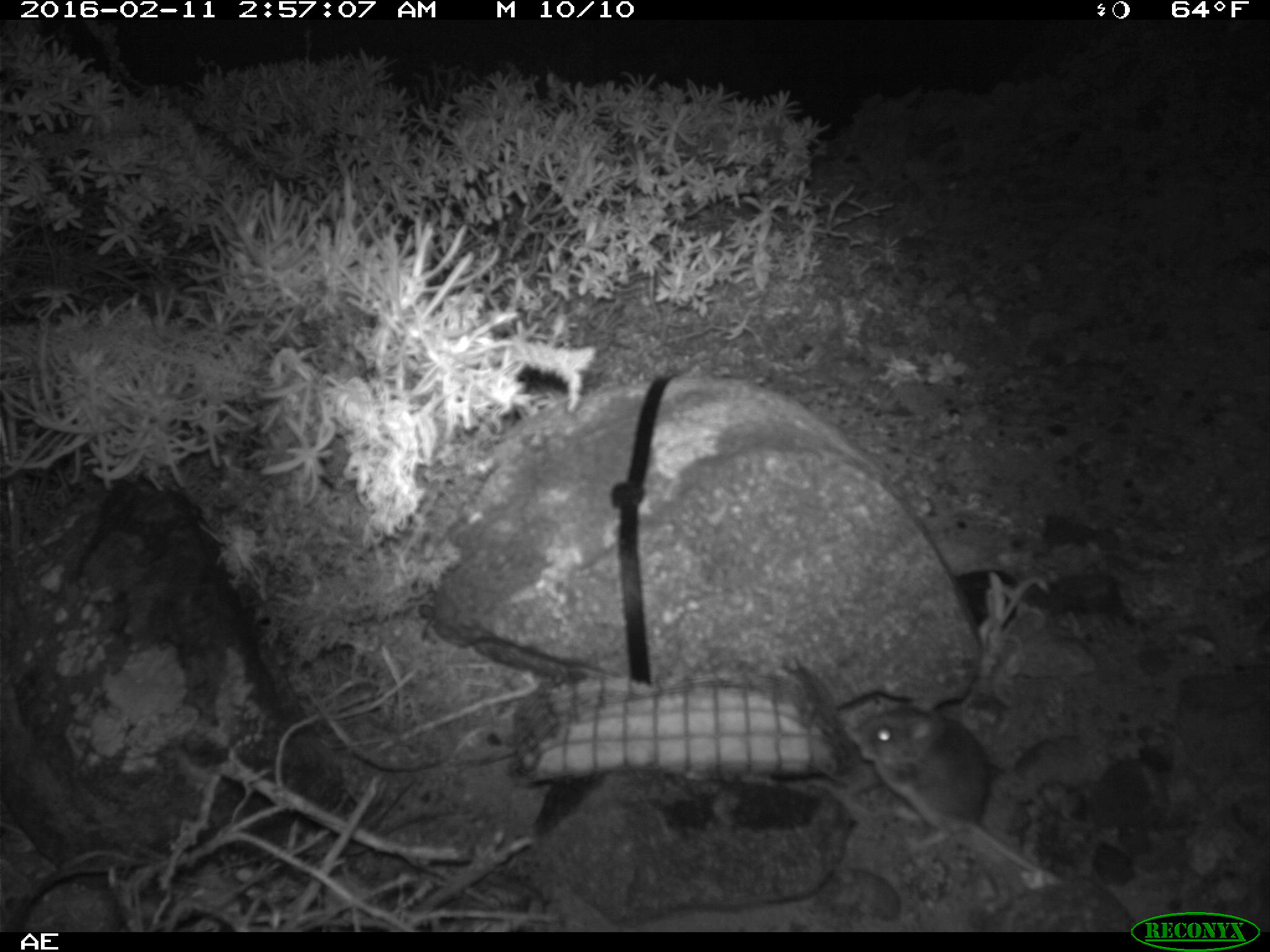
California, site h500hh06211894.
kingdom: Animalia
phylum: Chordata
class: Mammalia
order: Rodentia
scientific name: Rodentia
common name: rodent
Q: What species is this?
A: Rodent (Rodentia).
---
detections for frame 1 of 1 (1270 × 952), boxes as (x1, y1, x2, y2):
rodent: (853, 708, 1067, 887)